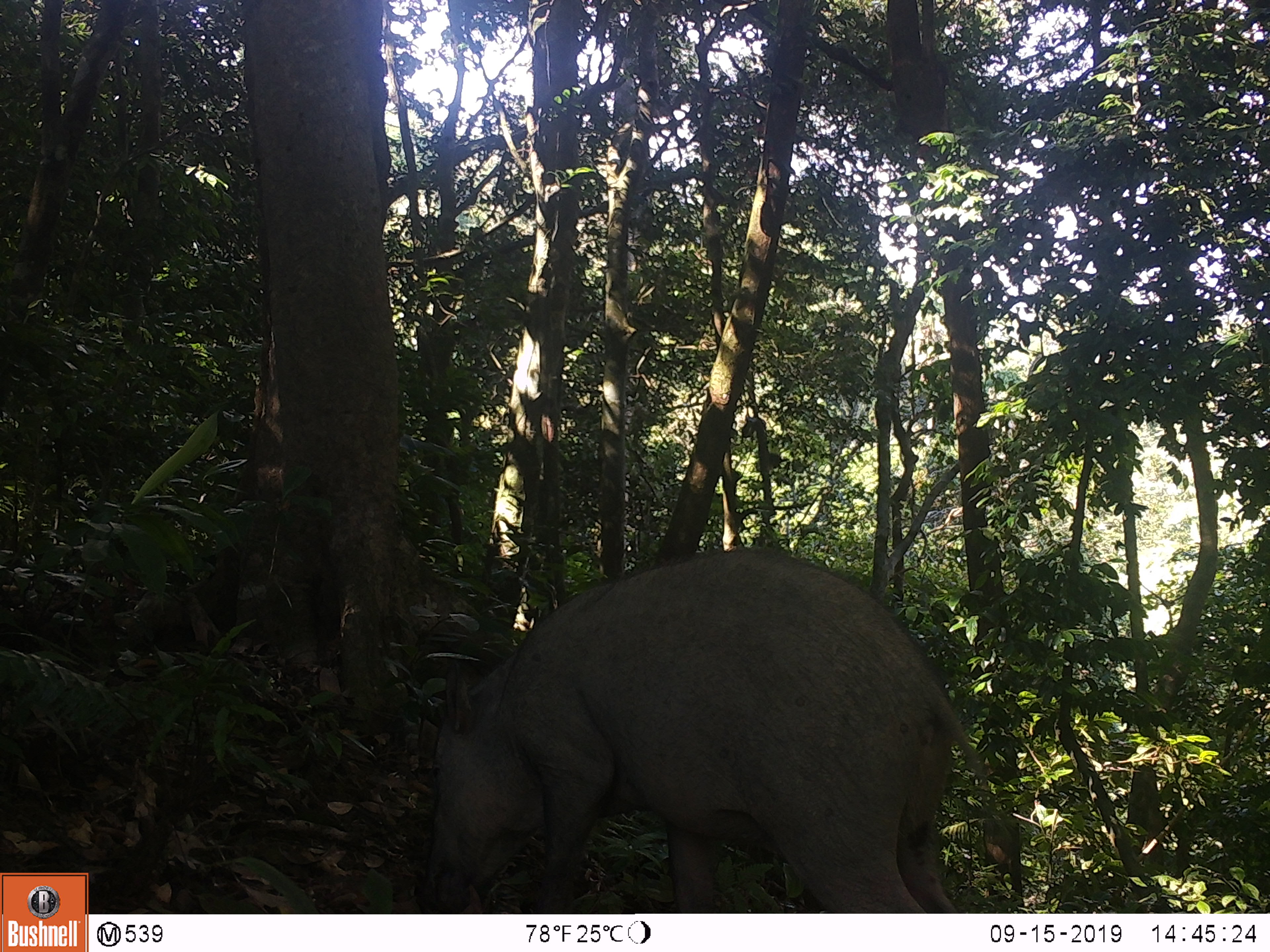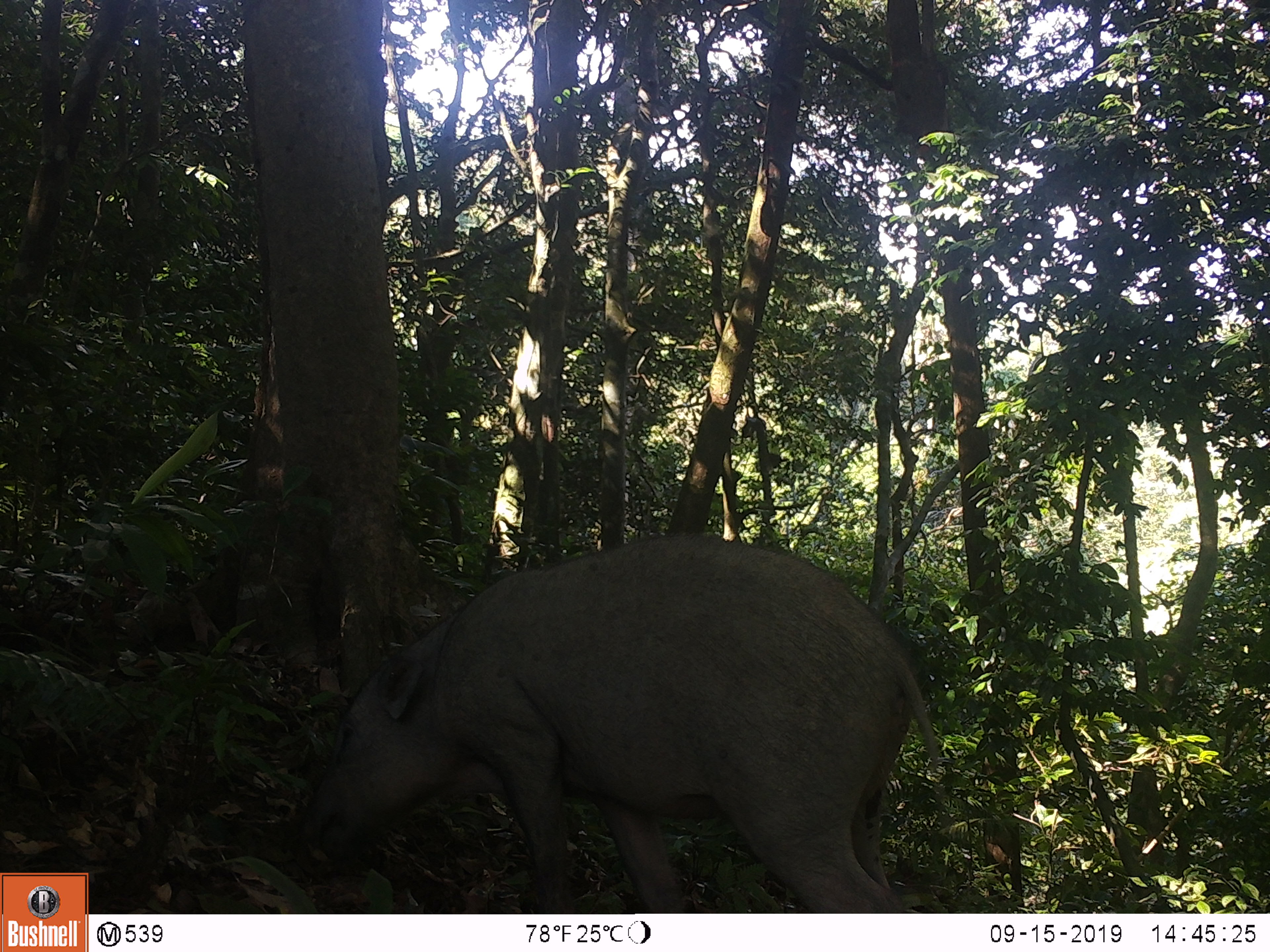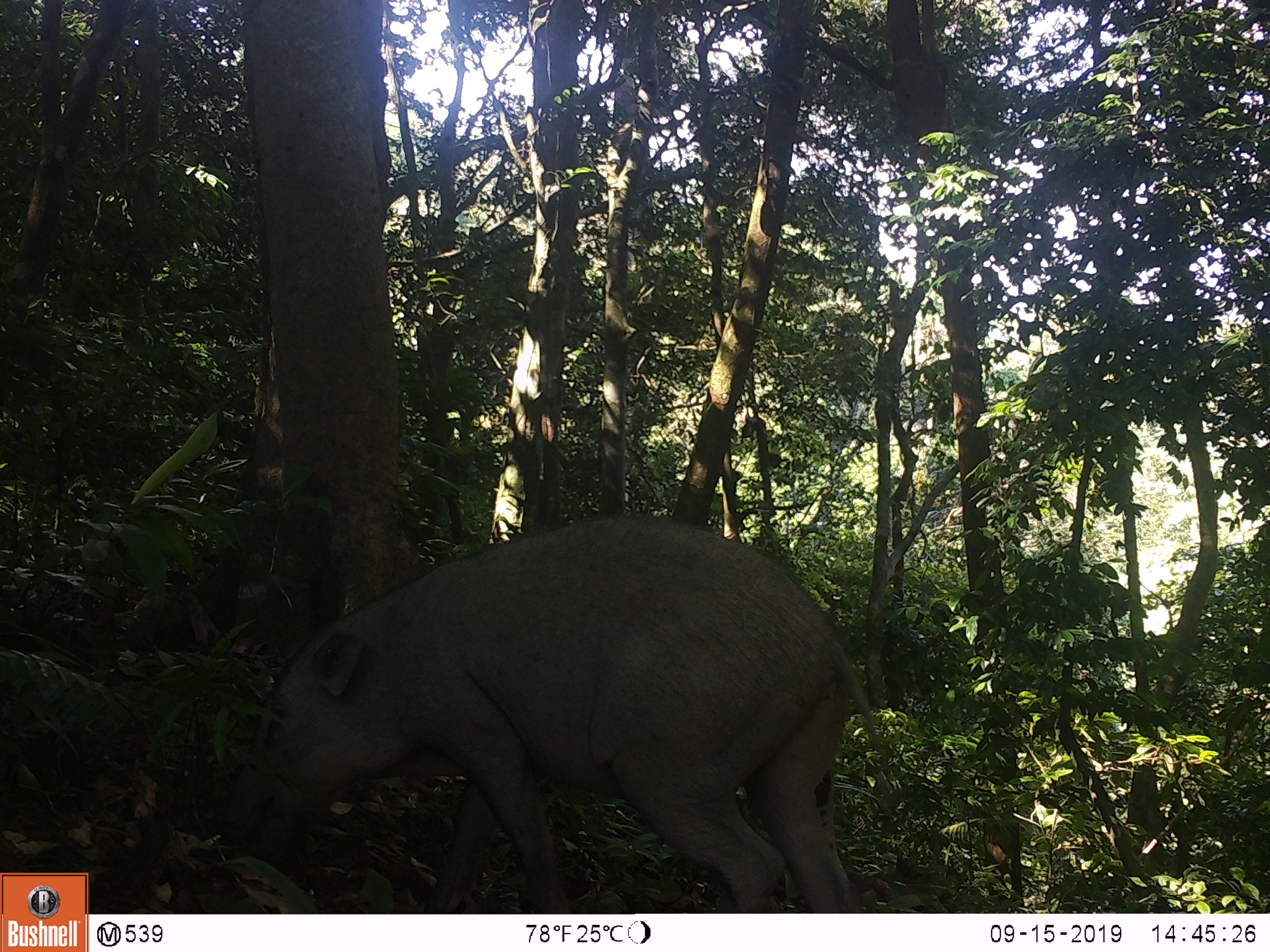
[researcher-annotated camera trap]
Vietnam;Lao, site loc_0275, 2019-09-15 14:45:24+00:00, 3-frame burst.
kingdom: Animalia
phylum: Chordata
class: Mammalia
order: Artiodactyla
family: Suidae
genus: Sus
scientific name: Sus scrofa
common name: eurasian wild pig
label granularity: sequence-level